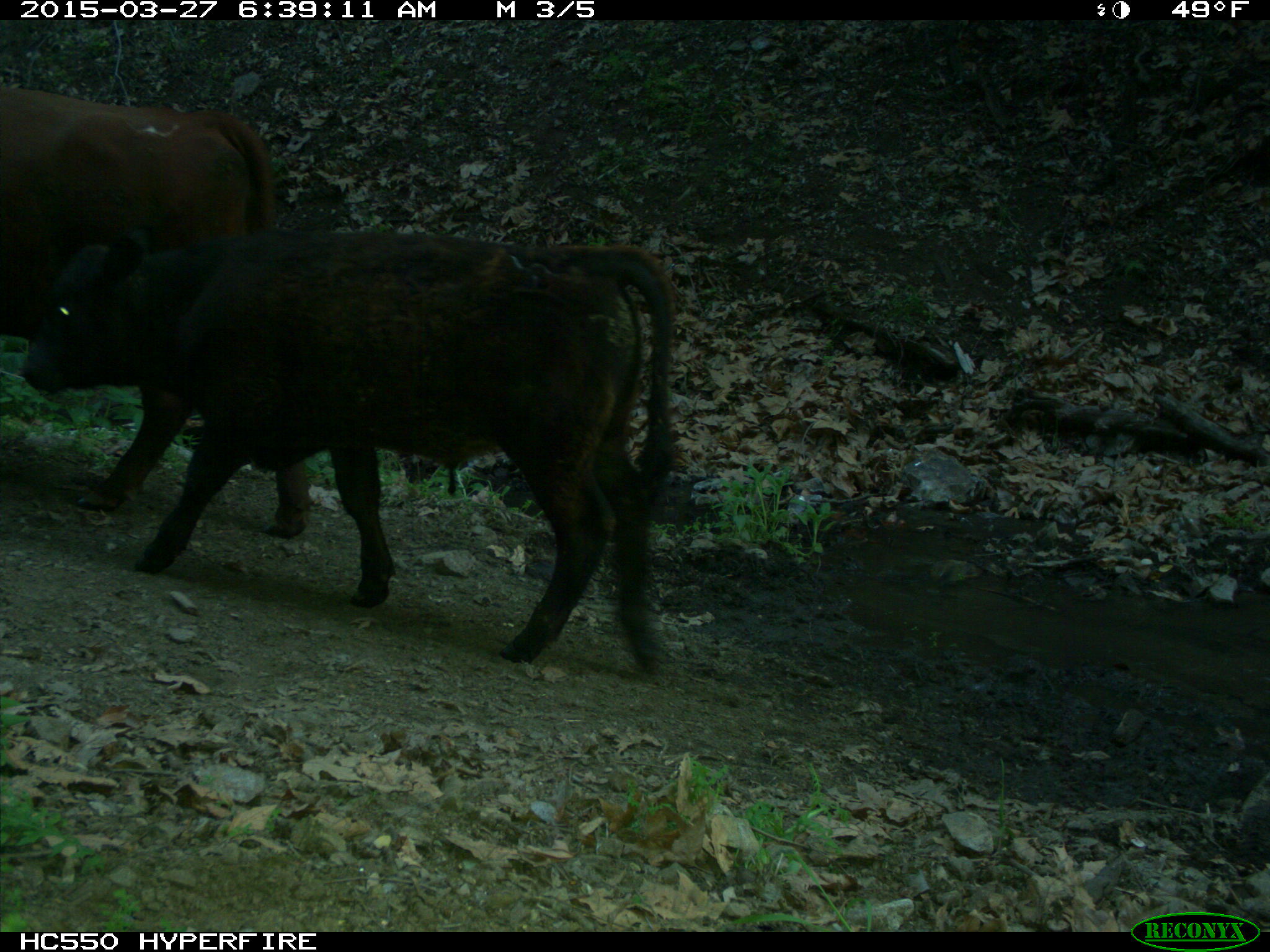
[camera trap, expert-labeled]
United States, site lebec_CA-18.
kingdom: Animalia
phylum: Chordata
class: Mammalia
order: Artiodactyla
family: Bovidae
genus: Bos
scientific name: Bos taurus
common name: domestic cow